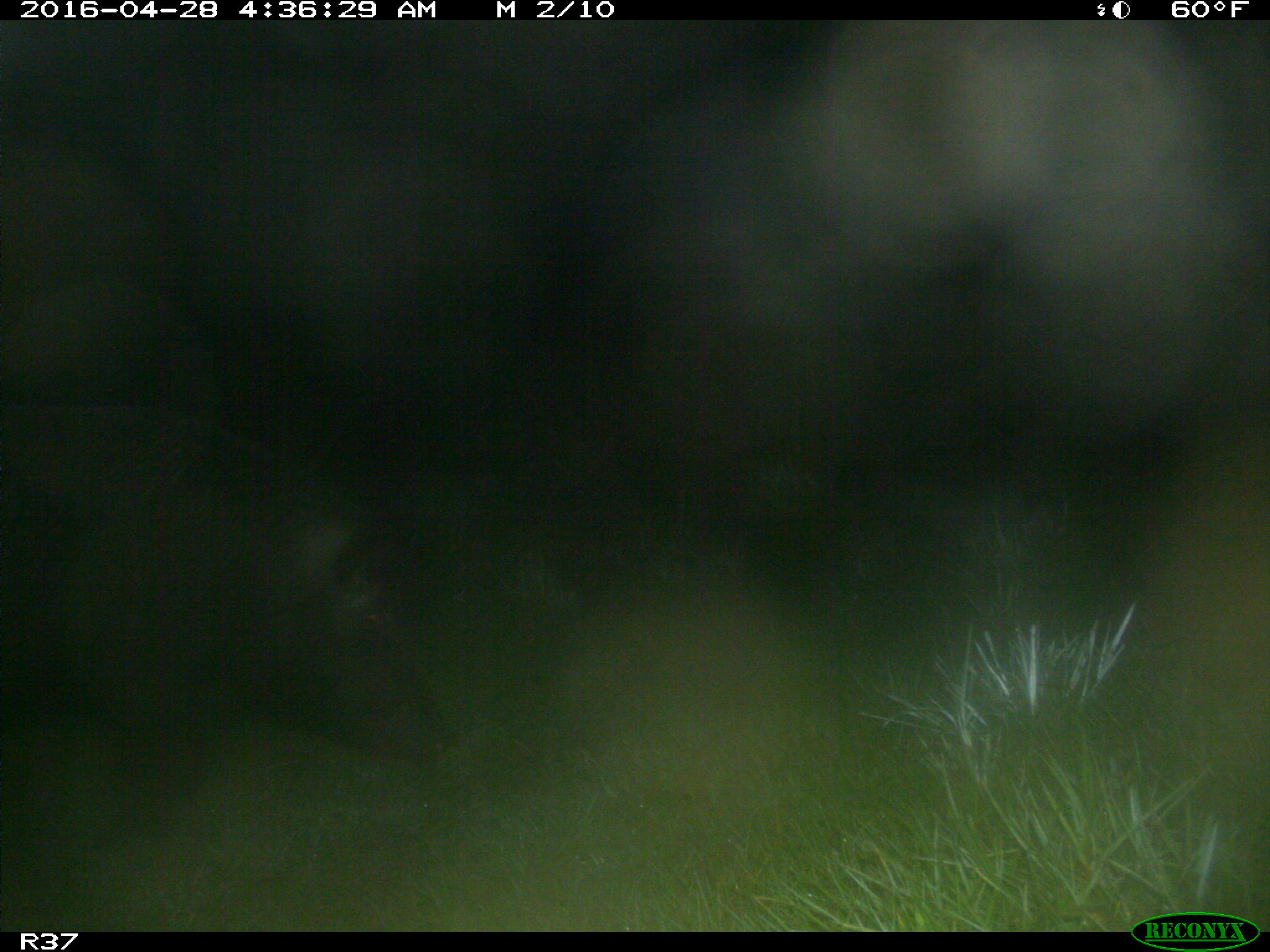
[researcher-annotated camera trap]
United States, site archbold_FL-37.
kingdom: Animalia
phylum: Chordata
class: Mammalia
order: Artiodactyla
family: Suidae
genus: Sus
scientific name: Sus scrofa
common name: wild boar